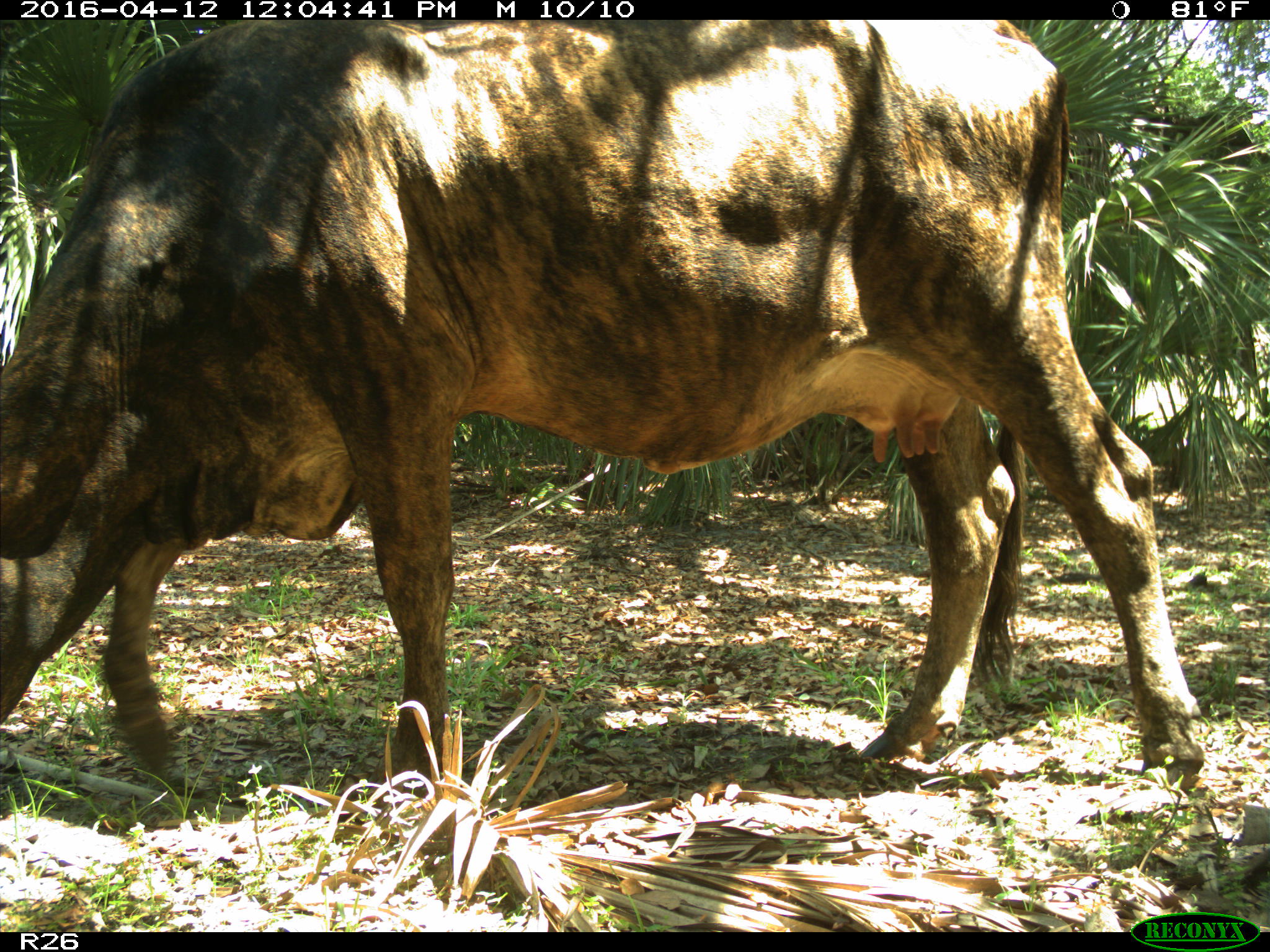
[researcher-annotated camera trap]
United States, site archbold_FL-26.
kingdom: Animalia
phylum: Chordata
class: Mammalia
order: Artiodactyla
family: Bovidae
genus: Bos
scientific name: Bos taurus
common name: domestic cow